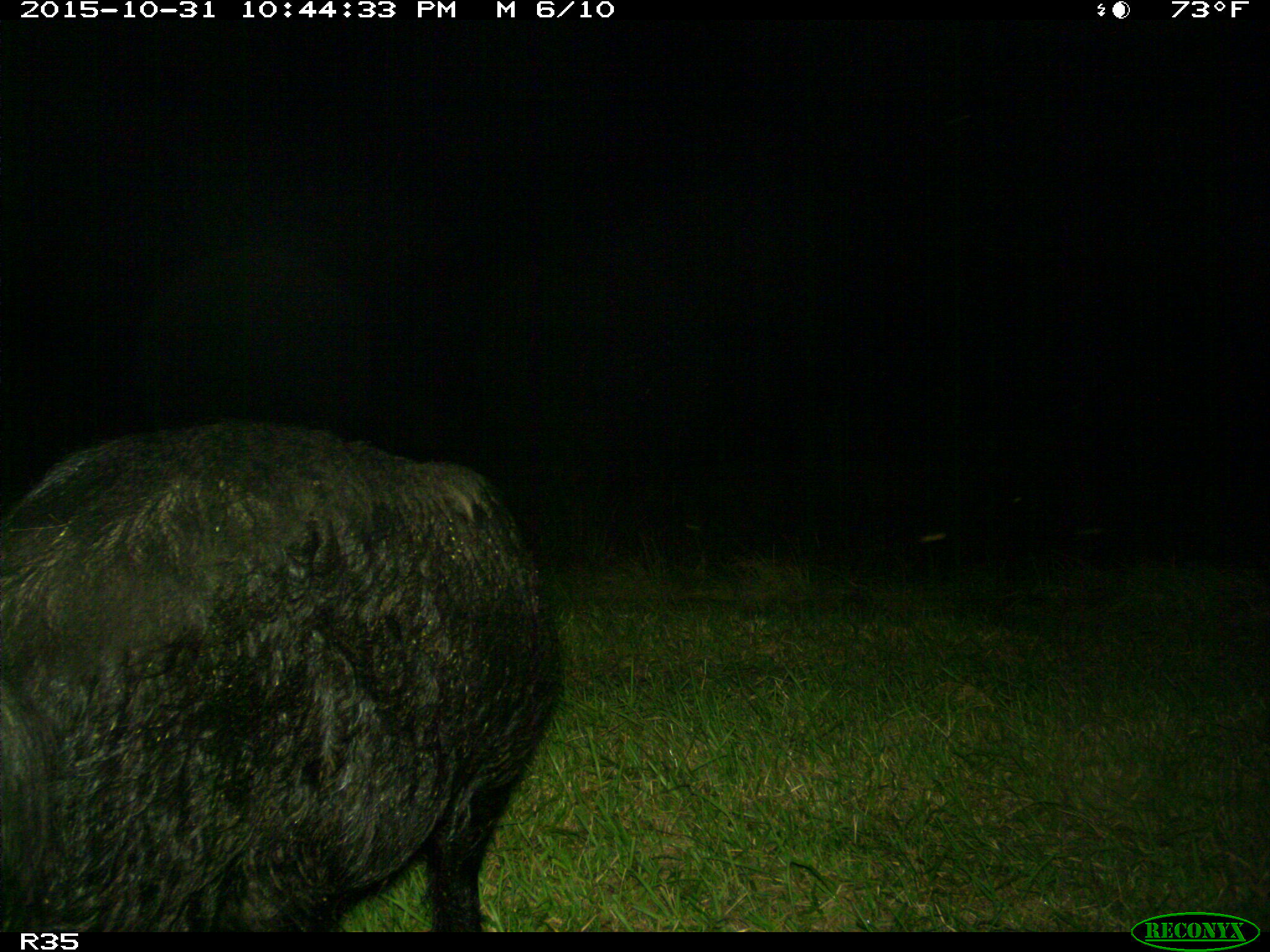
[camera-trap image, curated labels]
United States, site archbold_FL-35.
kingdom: Animalia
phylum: Chordata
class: Mammalia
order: Artiodactyla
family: Suidae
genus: Sus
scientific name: Sus scrofa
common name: wild boar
Sus scrofa (wild boar).